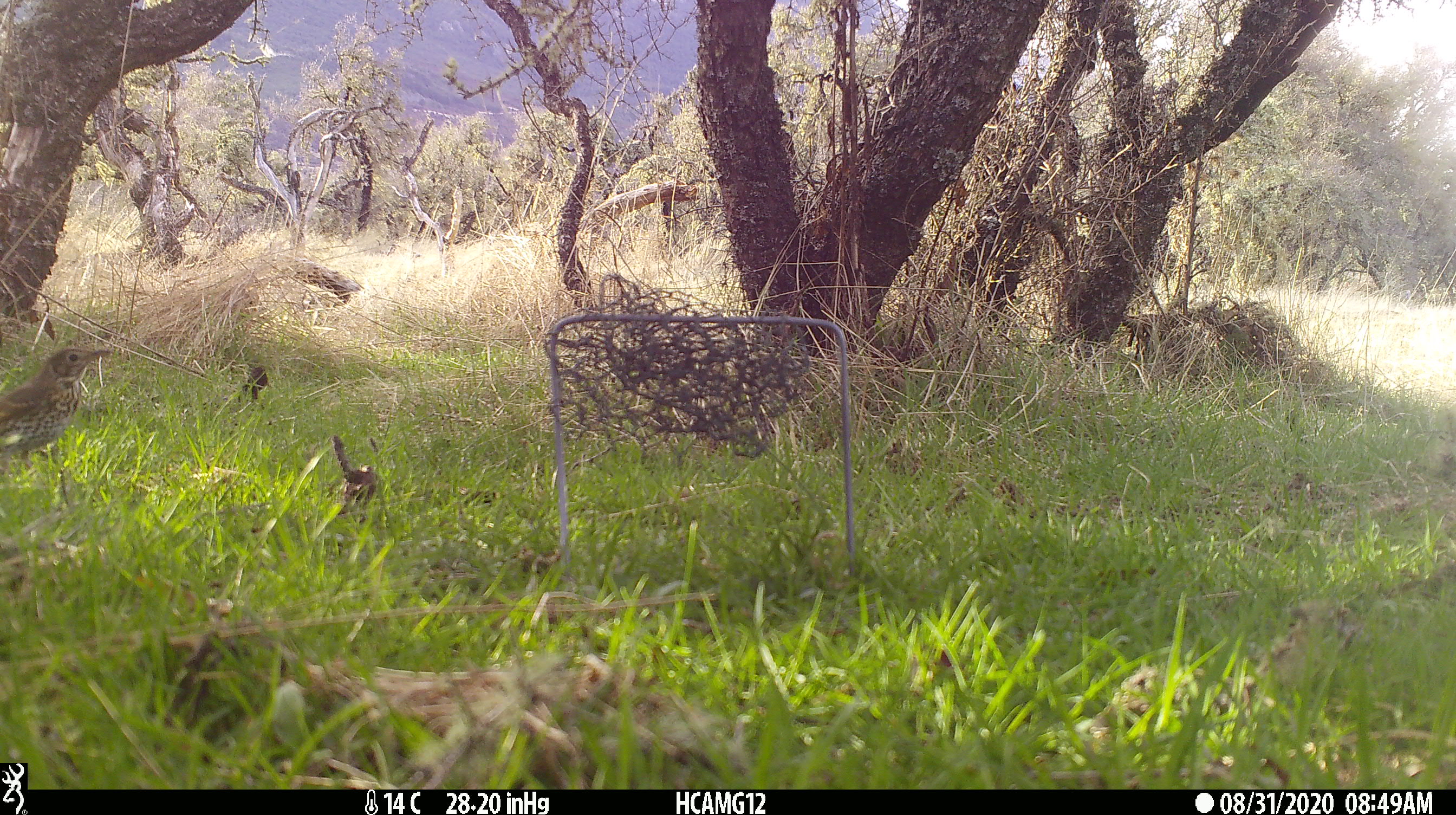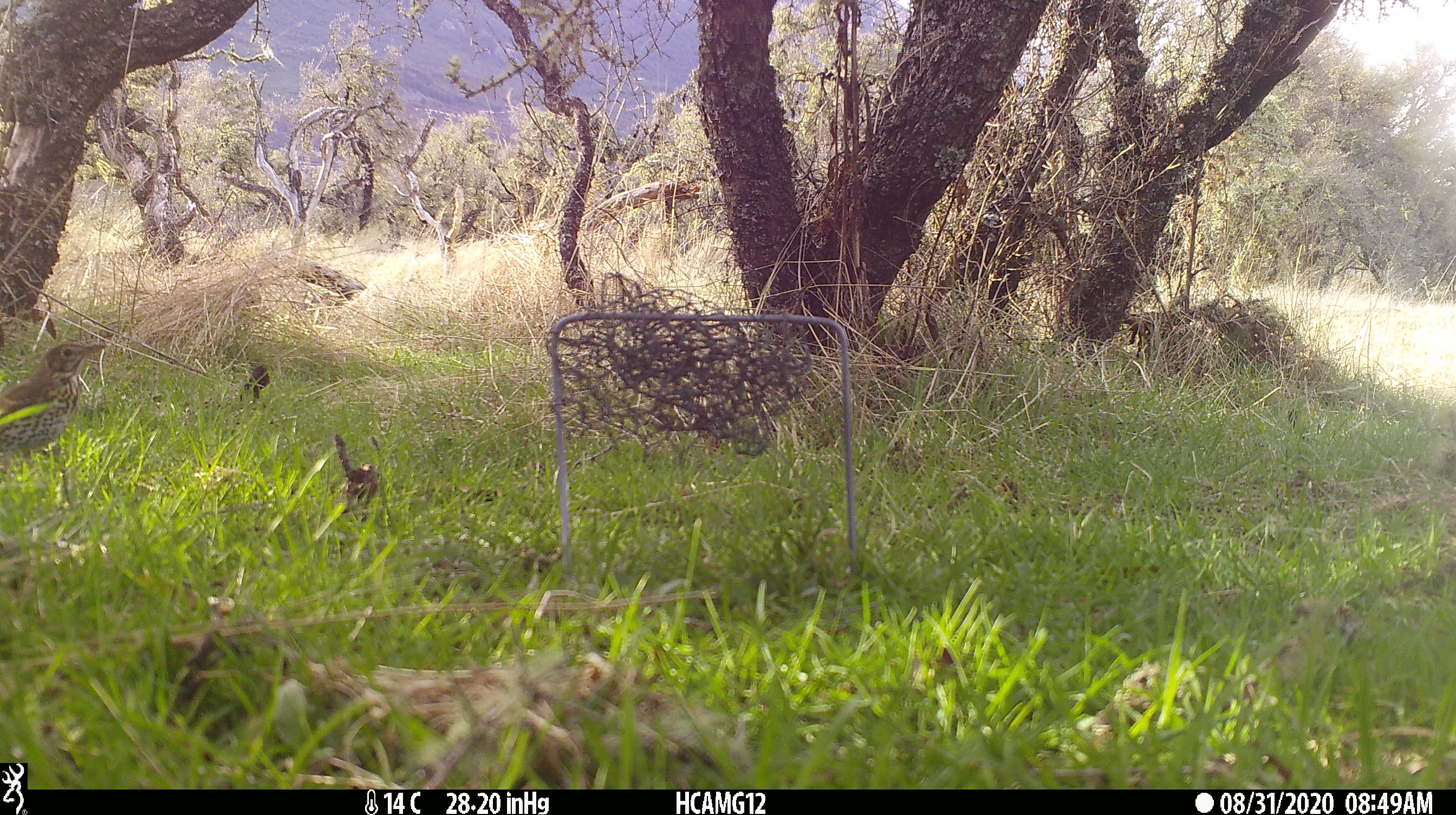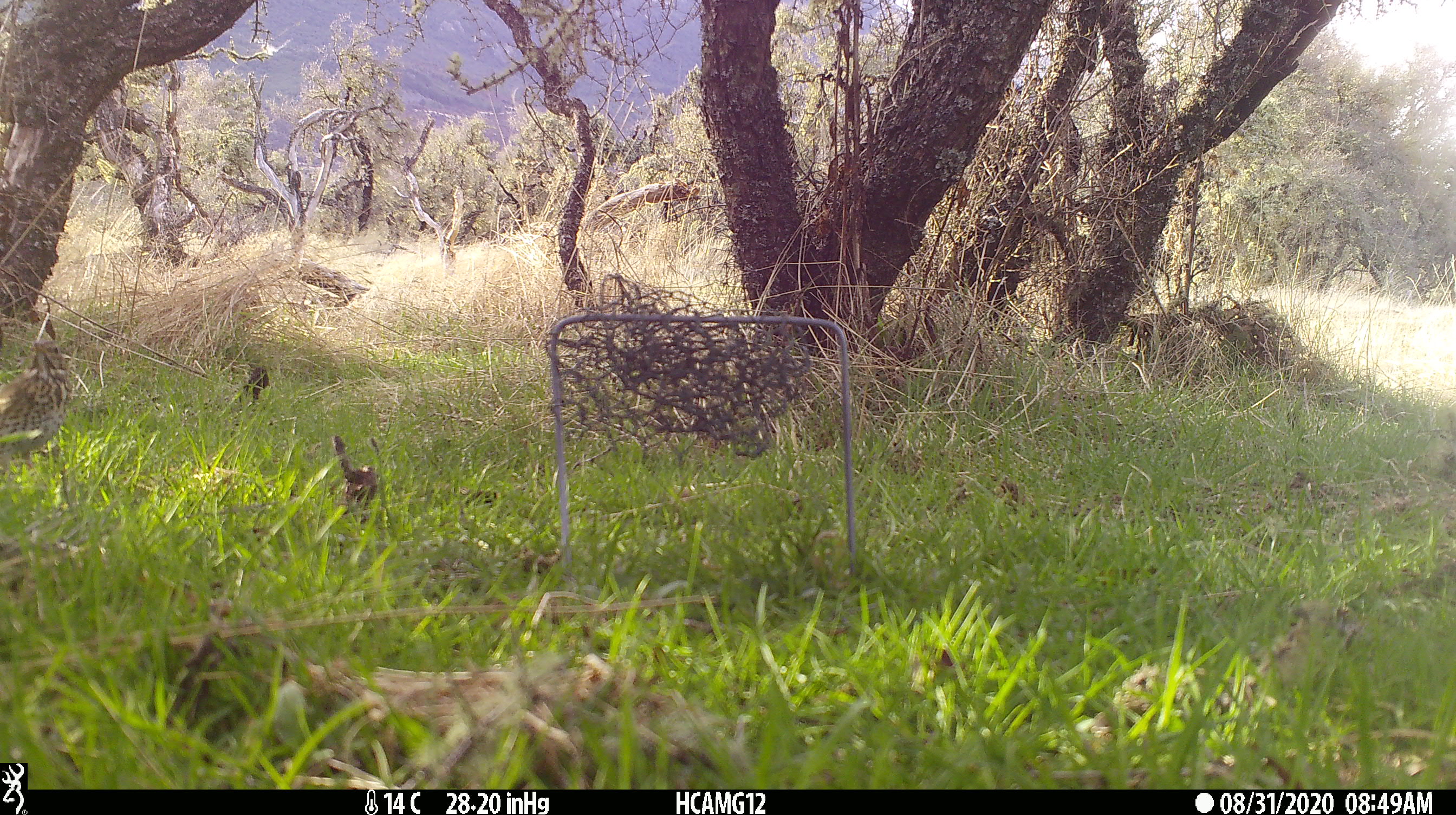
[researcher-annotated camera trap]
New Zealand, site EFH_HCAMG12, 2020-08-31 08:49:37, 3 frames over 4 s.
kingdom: Animalia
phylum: Chordata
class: Aves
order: Passeriformes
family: Turdidae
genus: Turdus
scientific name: Turdus philomelos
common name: song thrush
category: thrush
Thrush (song thrush) (Turdus philomelos).